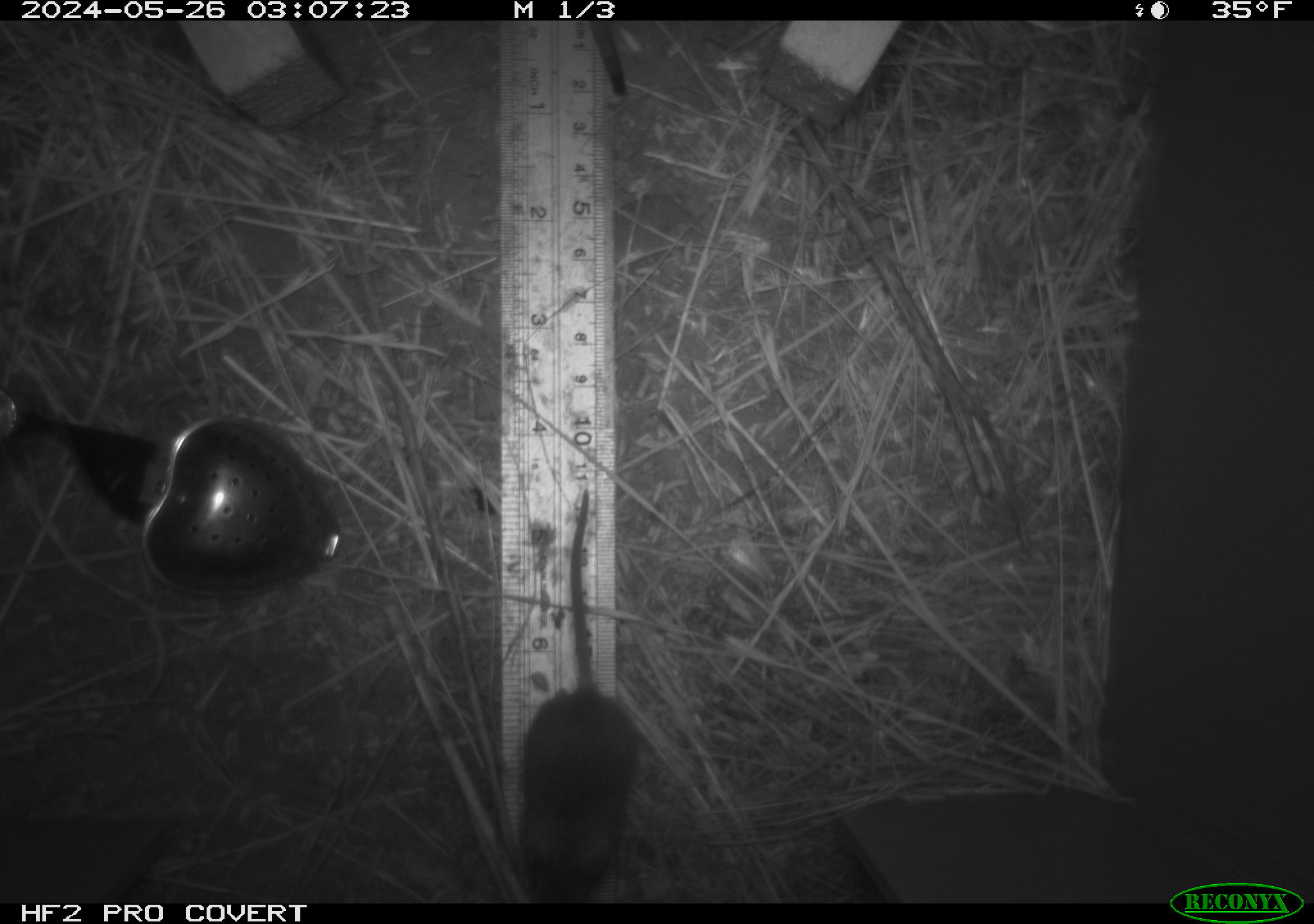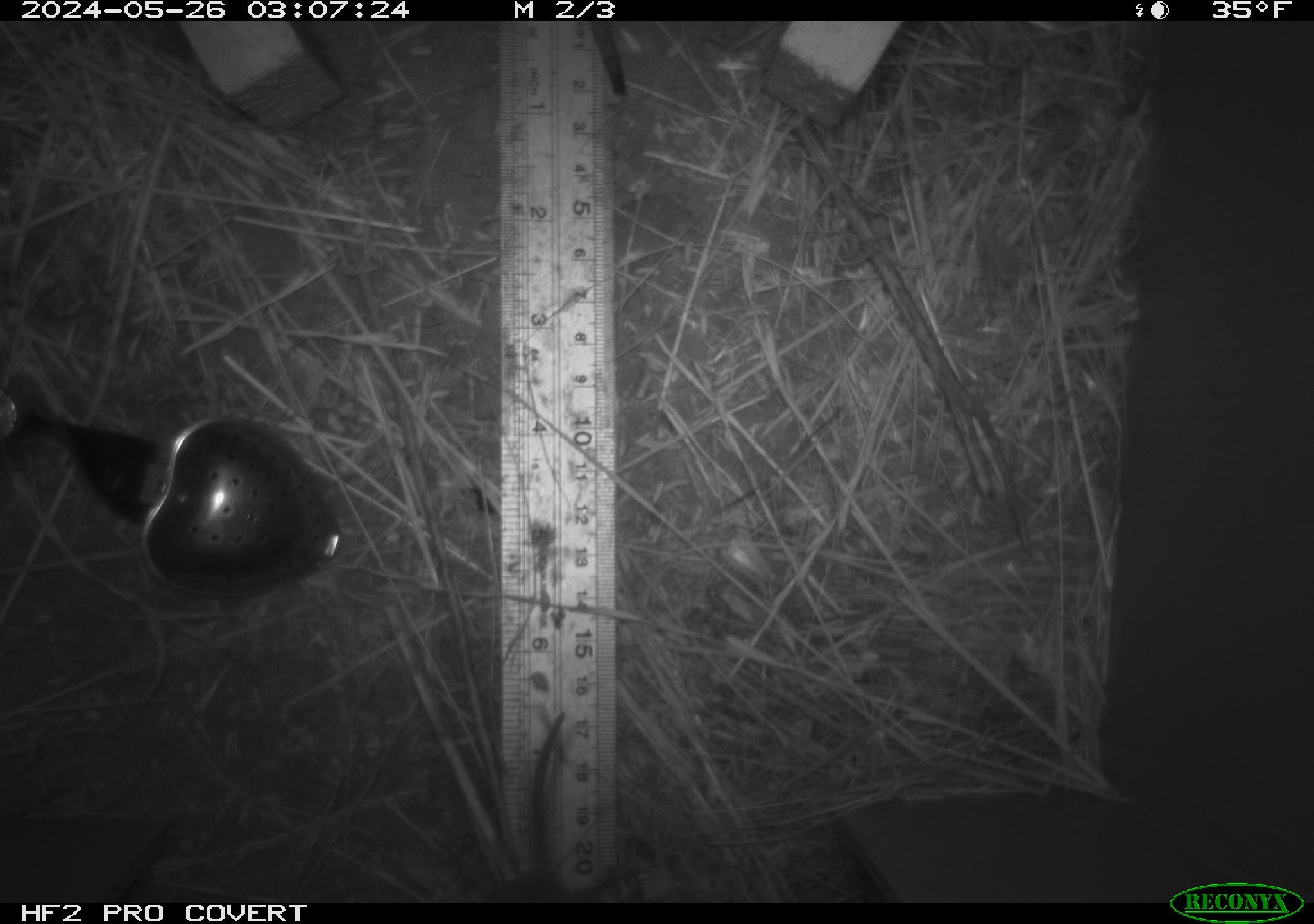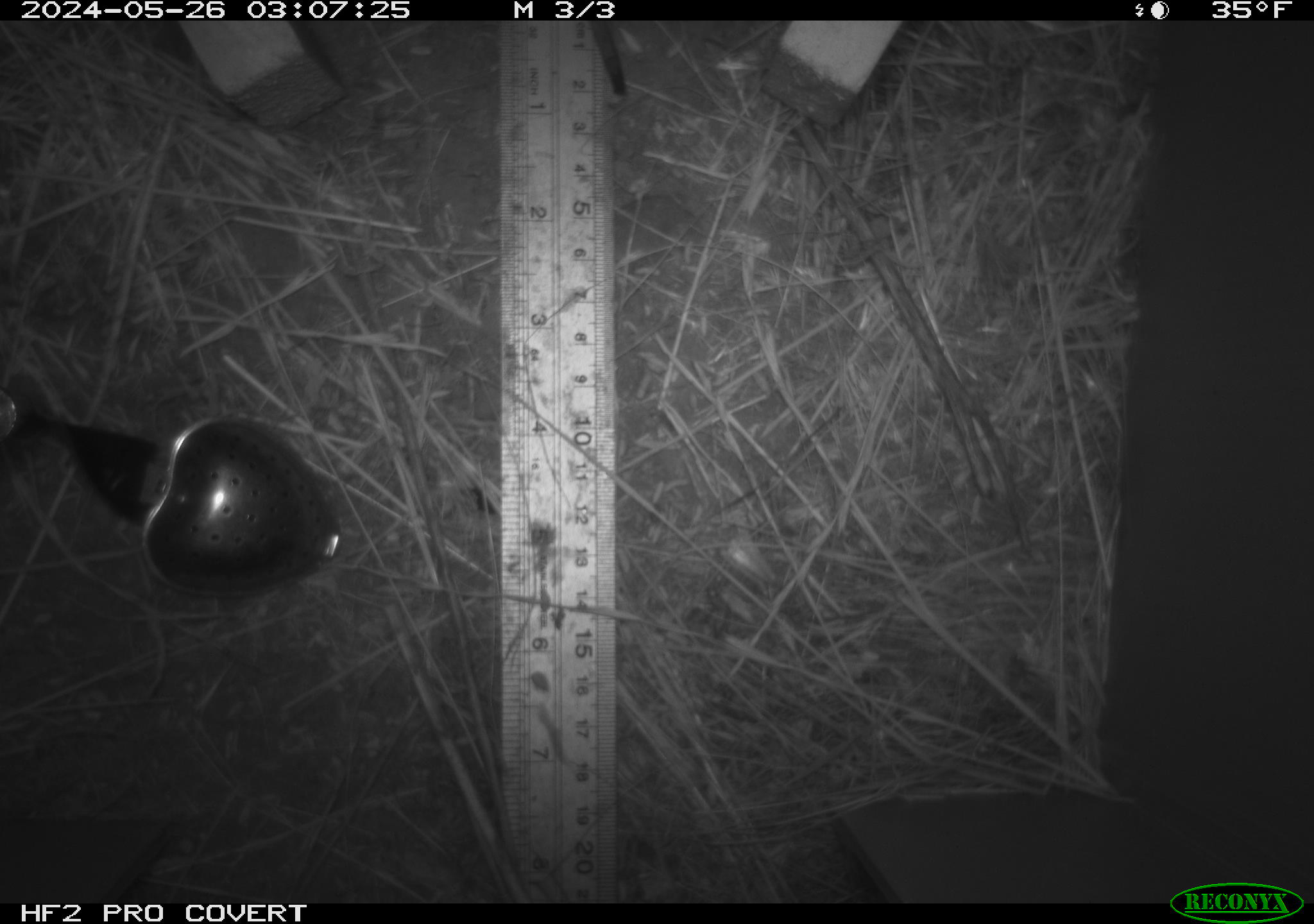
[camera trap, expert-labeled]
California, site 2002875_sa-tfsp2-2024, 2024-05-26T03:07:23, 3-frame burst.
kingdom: Animalia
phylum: Chordata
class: Mammalia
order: Rodentia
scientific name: Rodentia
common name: mouse species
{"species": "mouse species (Rodentia)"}